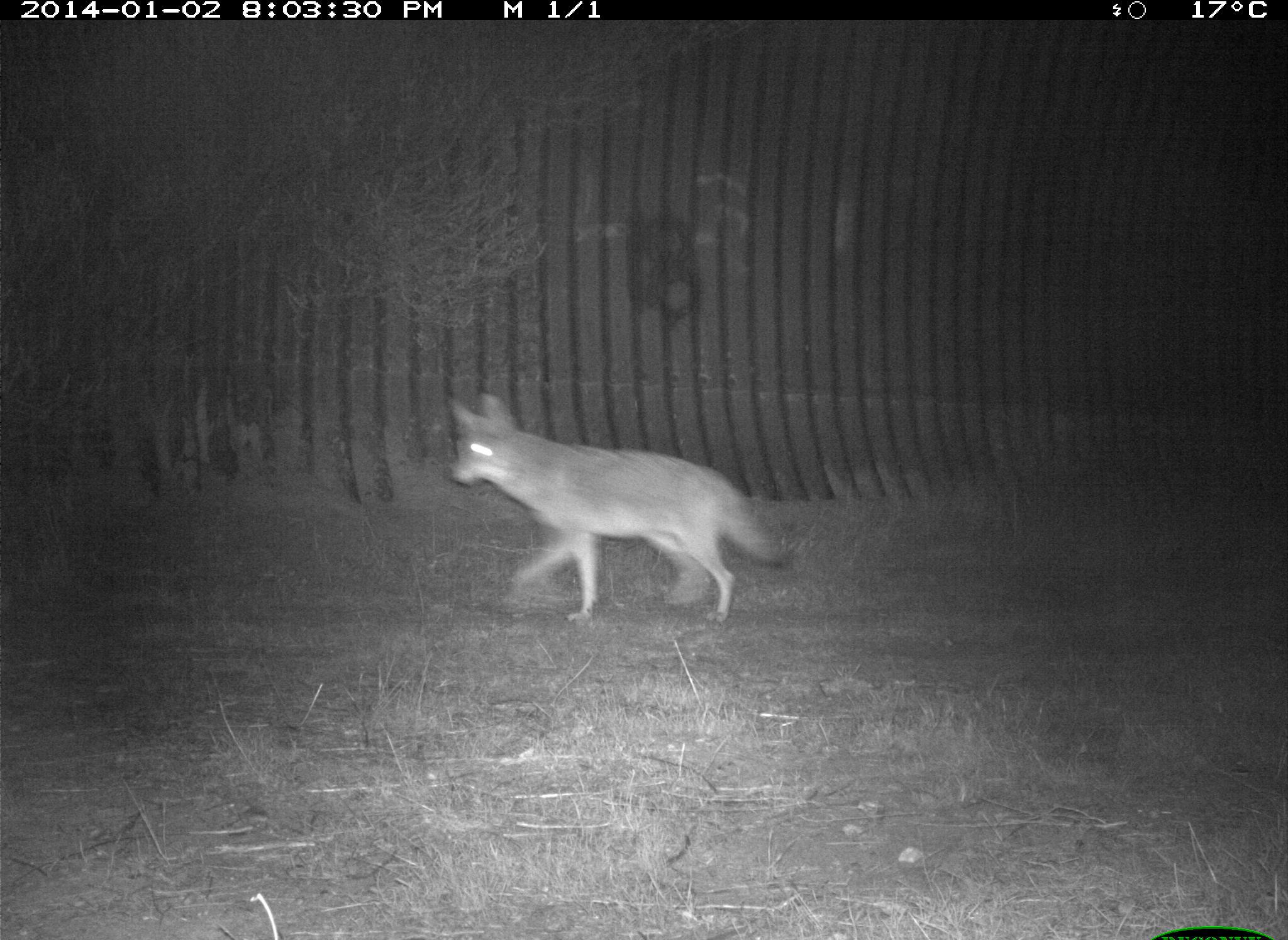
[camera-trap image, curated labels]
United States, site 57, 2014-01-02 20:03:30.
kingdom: Animalia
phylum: Chordata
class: Mammalia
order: Carnivora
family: Canidae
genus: Canis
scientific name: Canis latrans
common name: coyote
Coyote (Canis latrans).